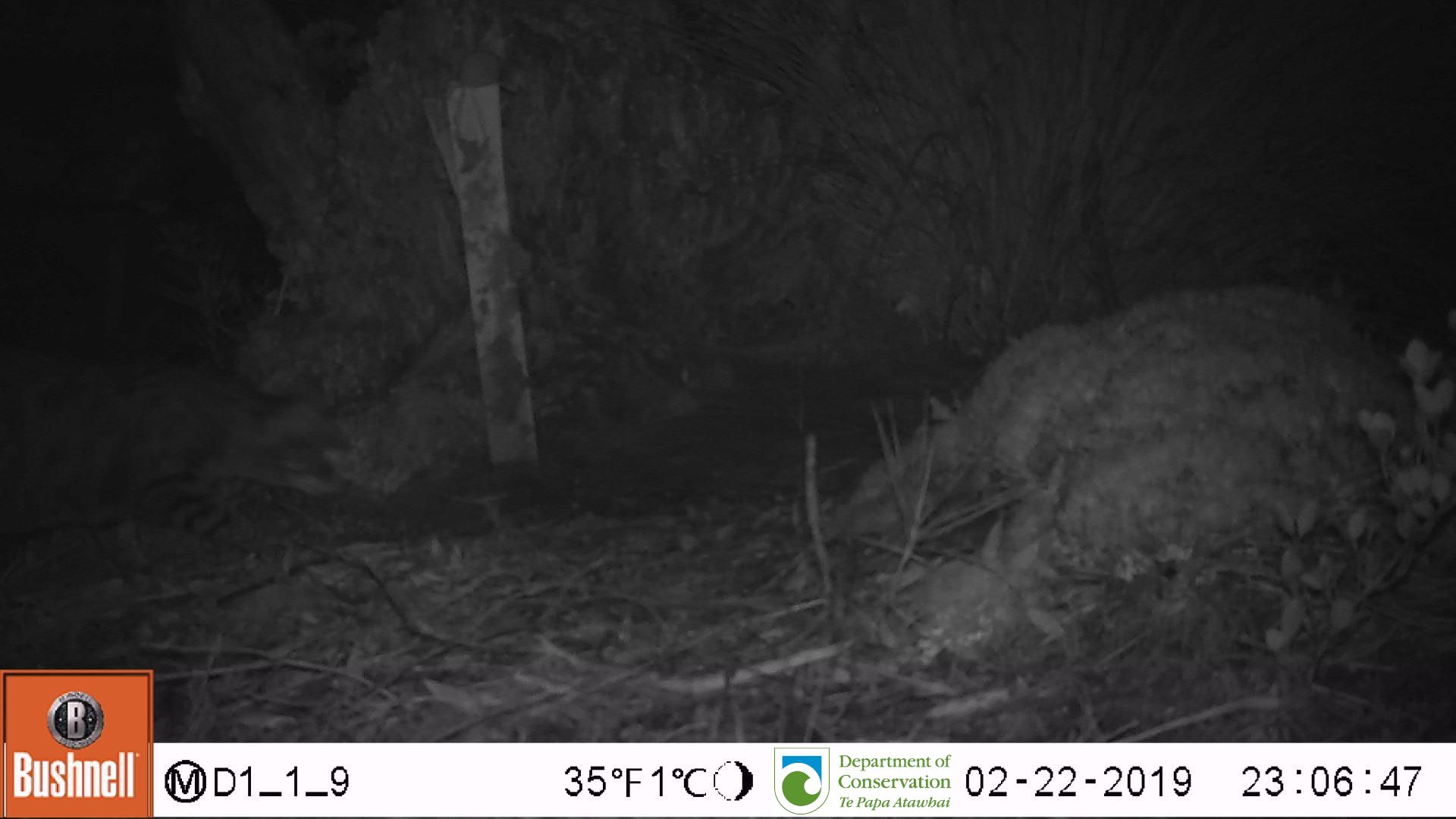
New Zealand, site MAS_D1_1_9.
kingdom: Animalia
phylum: Chordata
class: Mammalia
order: Carnivora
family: Felidae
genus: Felis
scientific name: Felis catus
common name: domestic cat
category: cat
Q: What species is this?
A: Cat (domestic cat) (Felis catus).